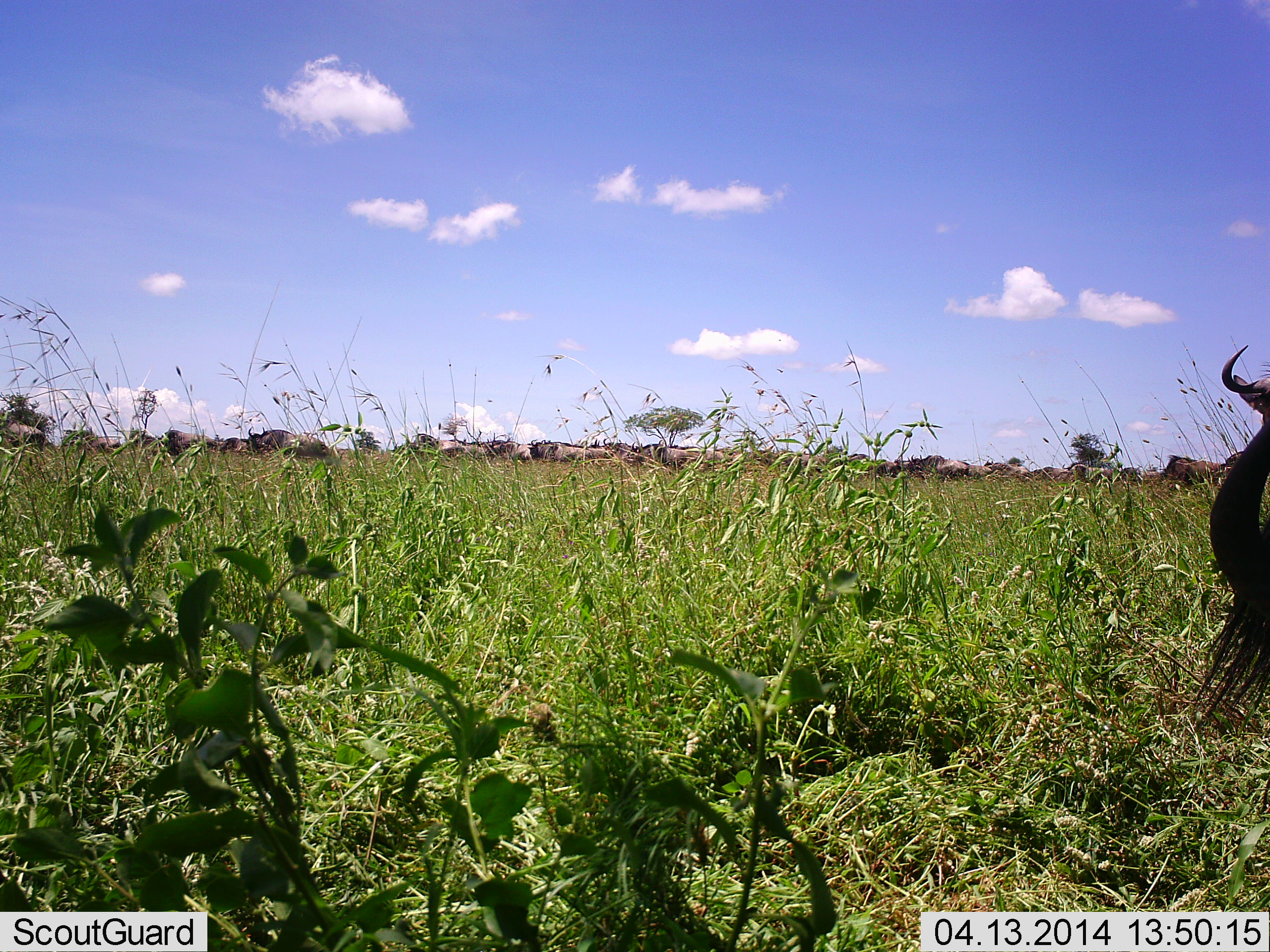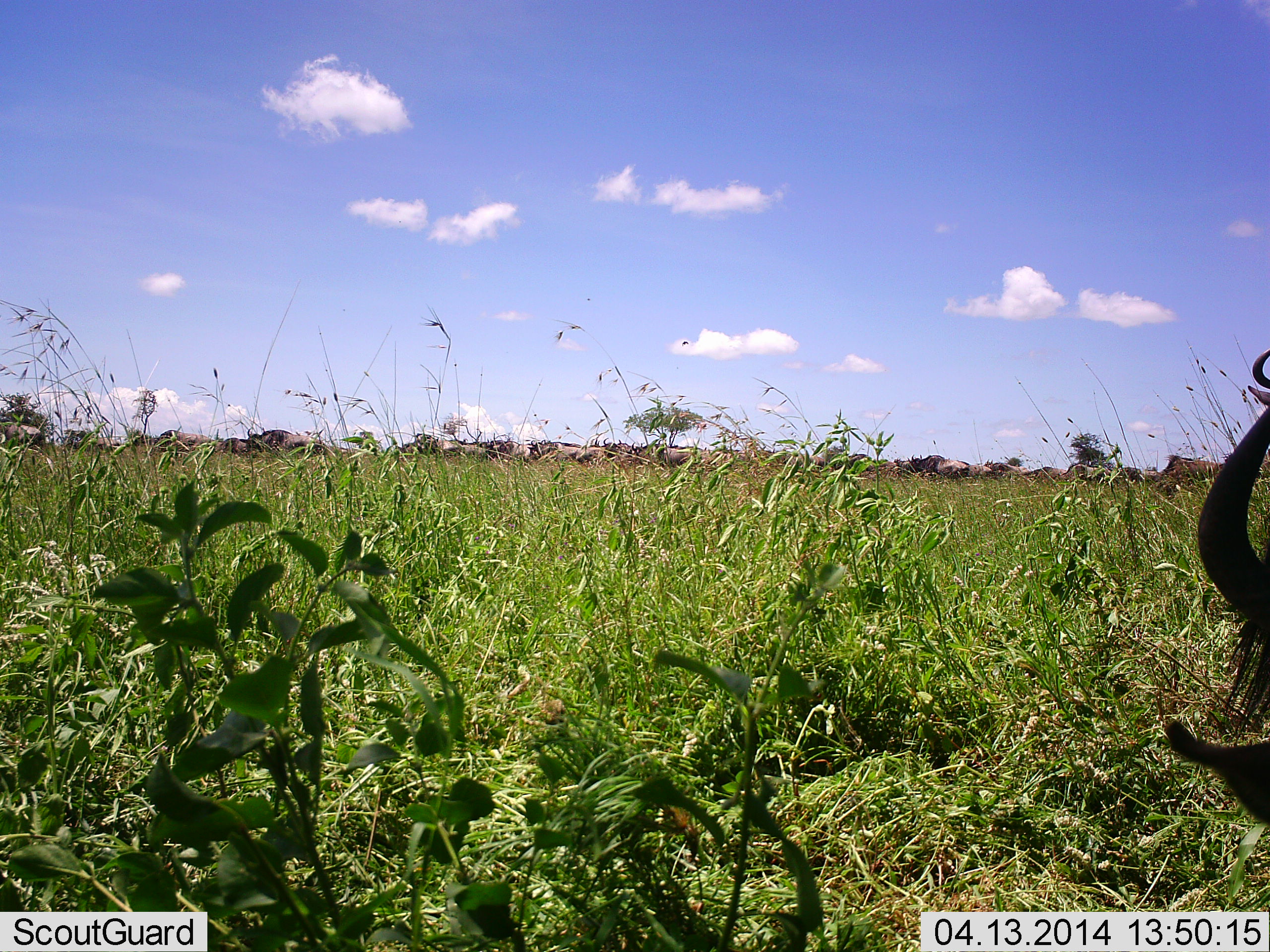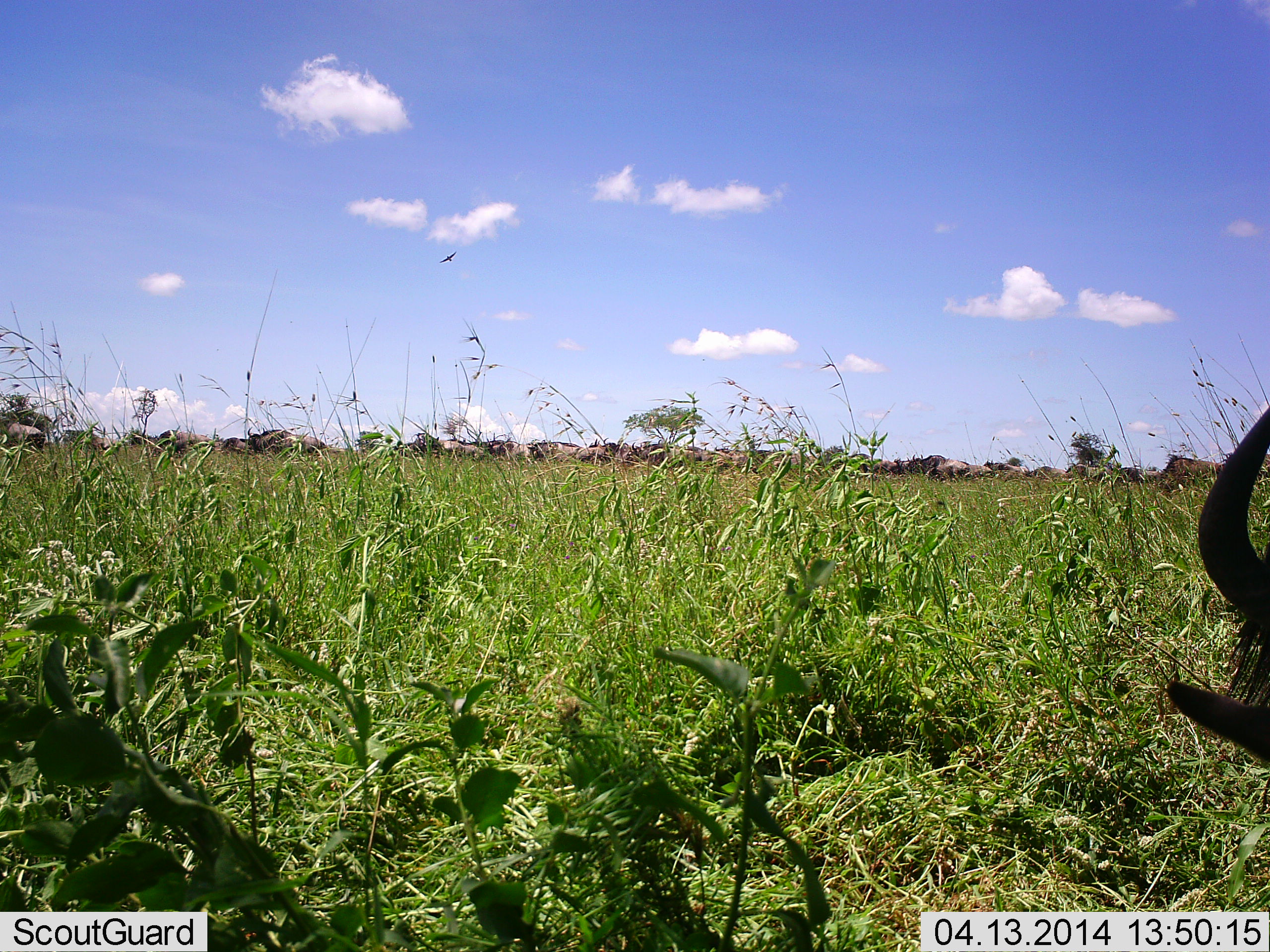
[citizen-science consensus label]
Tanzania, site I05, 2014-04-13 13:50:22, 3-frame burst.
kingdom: Animalia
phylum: Chordata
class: Mammalia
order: Artiodactyla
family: Bovidae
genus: Connochaetes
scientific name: Connochaetes taurinus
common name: blue wildebeest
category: wildebeest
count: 11-50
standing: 50%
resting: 10%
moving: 20%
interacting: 10%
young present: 0%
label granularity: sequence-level